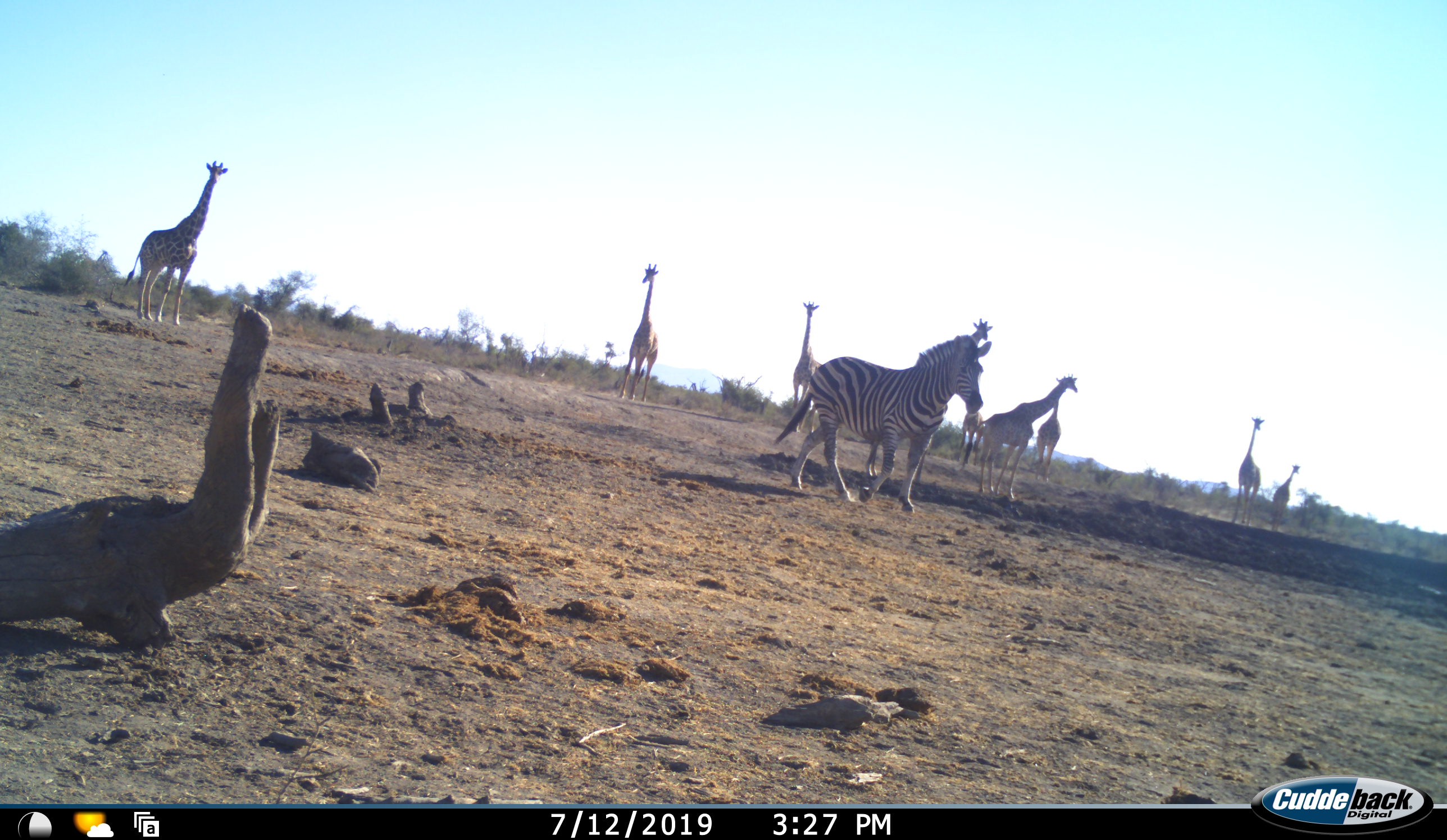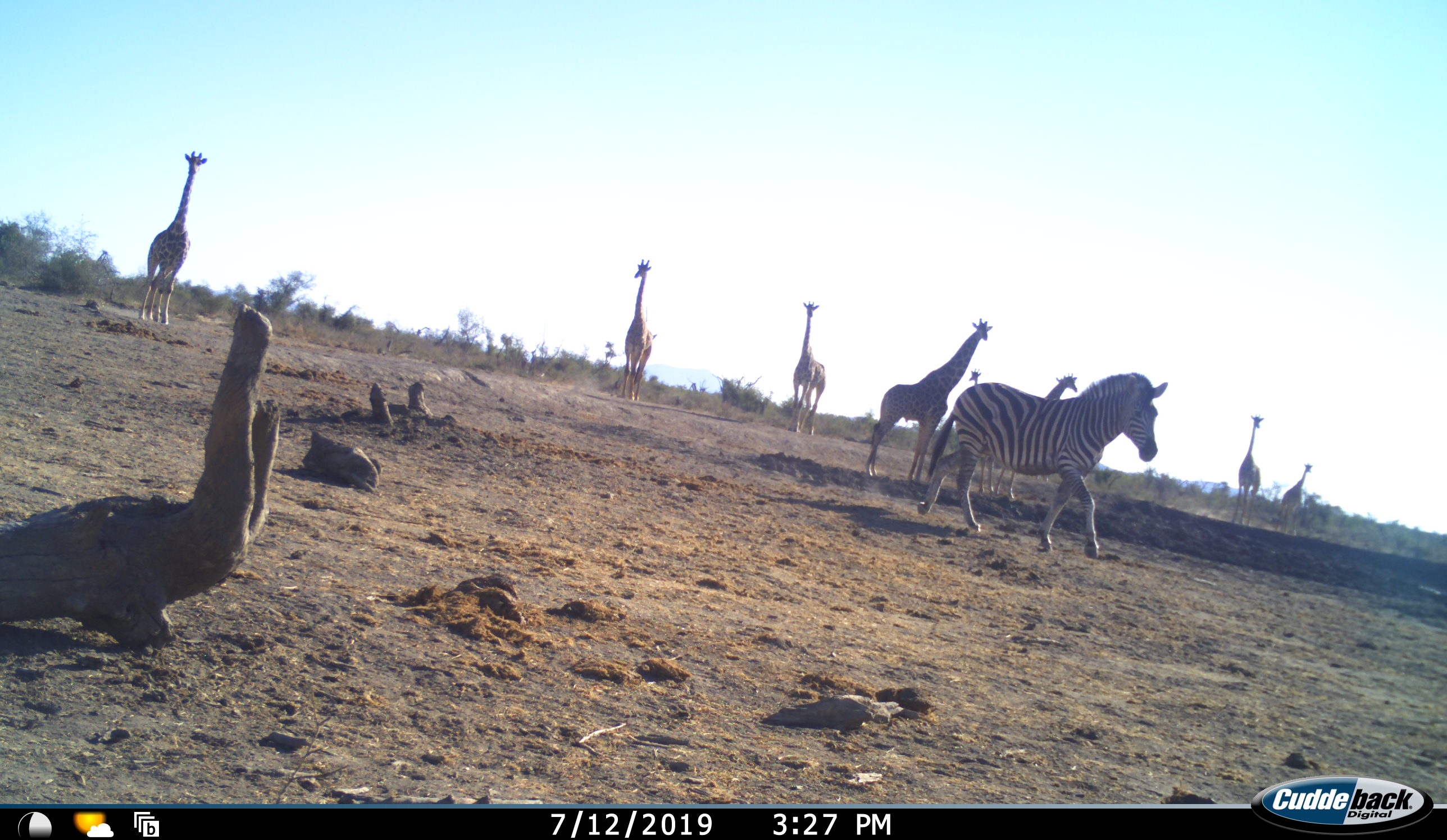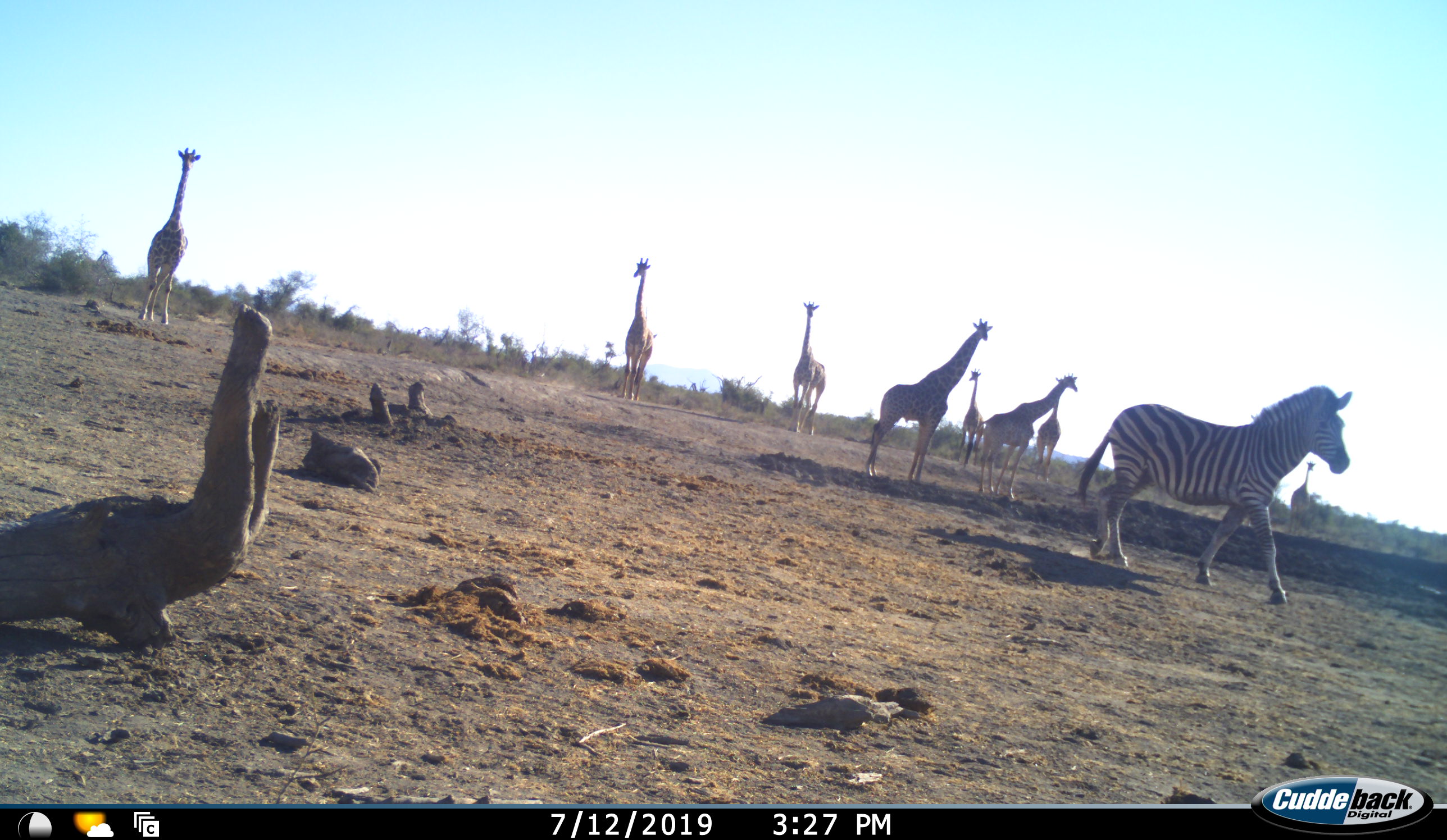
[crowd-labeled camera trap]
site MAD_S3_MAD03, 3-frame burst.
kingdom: Animalia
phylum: Chordata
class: Mammalia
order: Artiodactyla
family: Giraffidae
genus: Giraffa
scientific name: Giraffa camelopardalis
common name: giraffe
Giraffe (Giraffa camelopardalis), count 9. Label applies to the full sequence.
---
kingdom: Animalia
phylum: Chordata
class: Mammalia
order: Perissodactyla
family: Equidae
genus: Equus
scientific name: Equus quagga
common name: plains zebra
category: zebraplains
Zebraplains (plains zebra) (Equus quagga), count 1. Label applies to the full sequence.